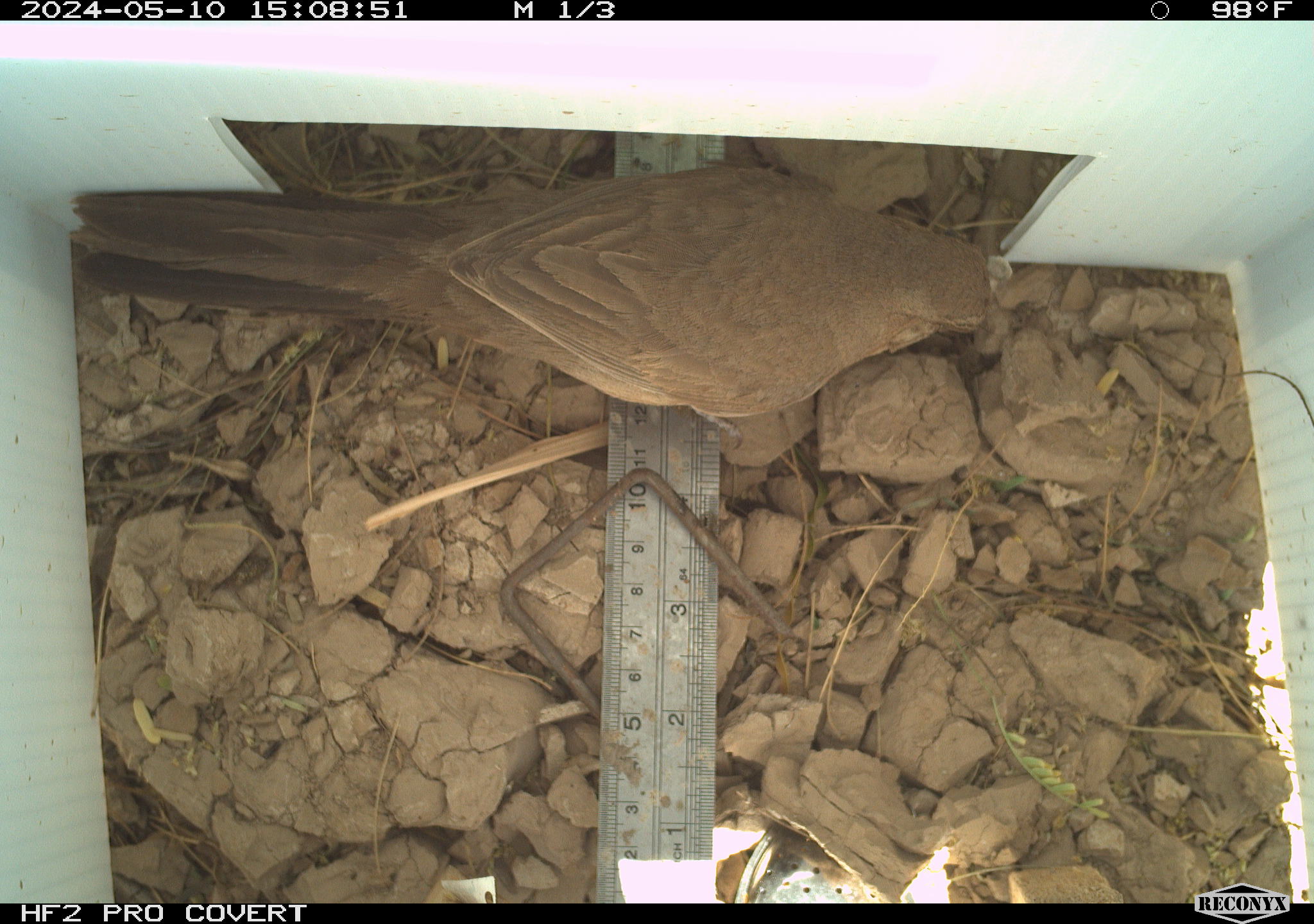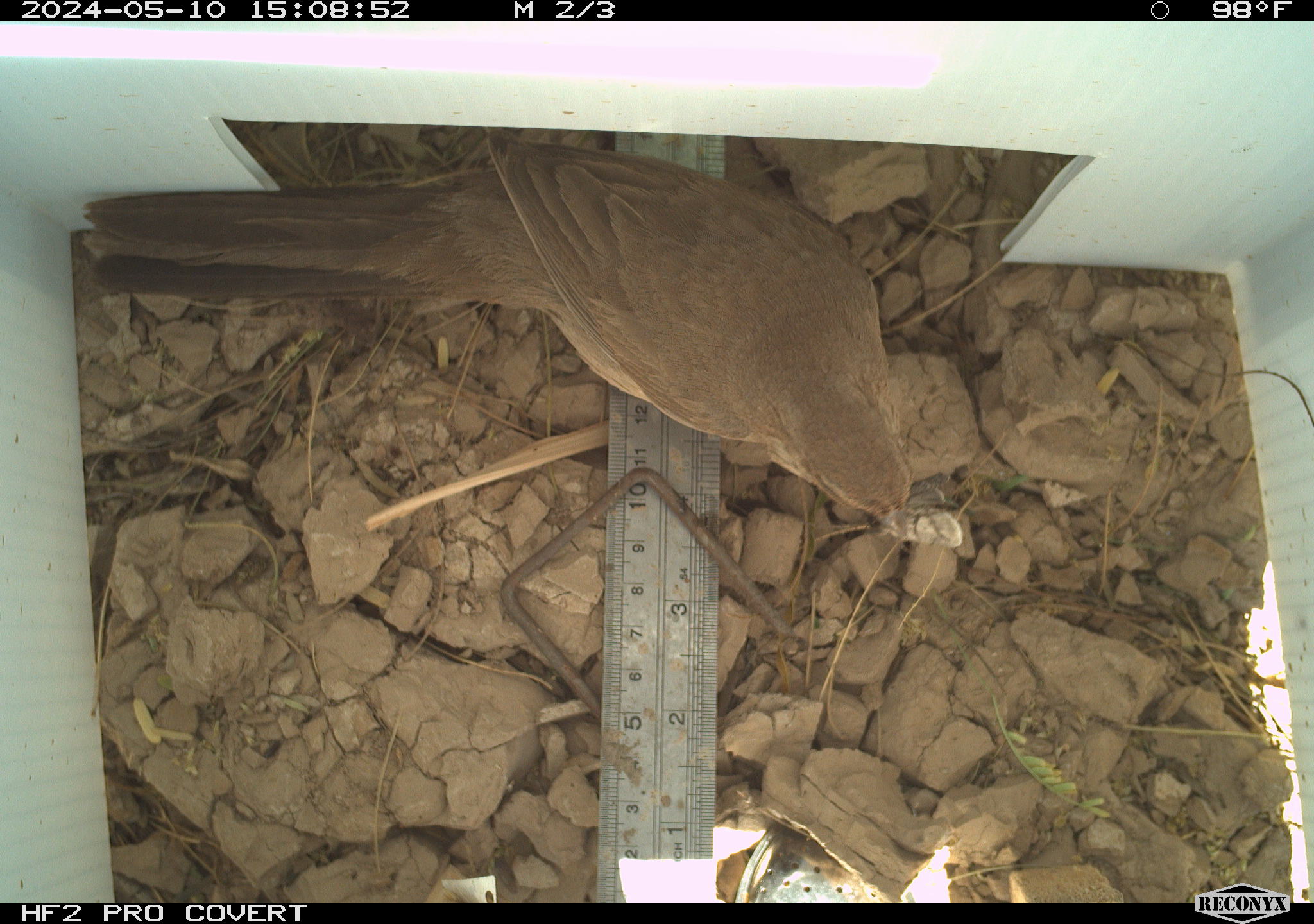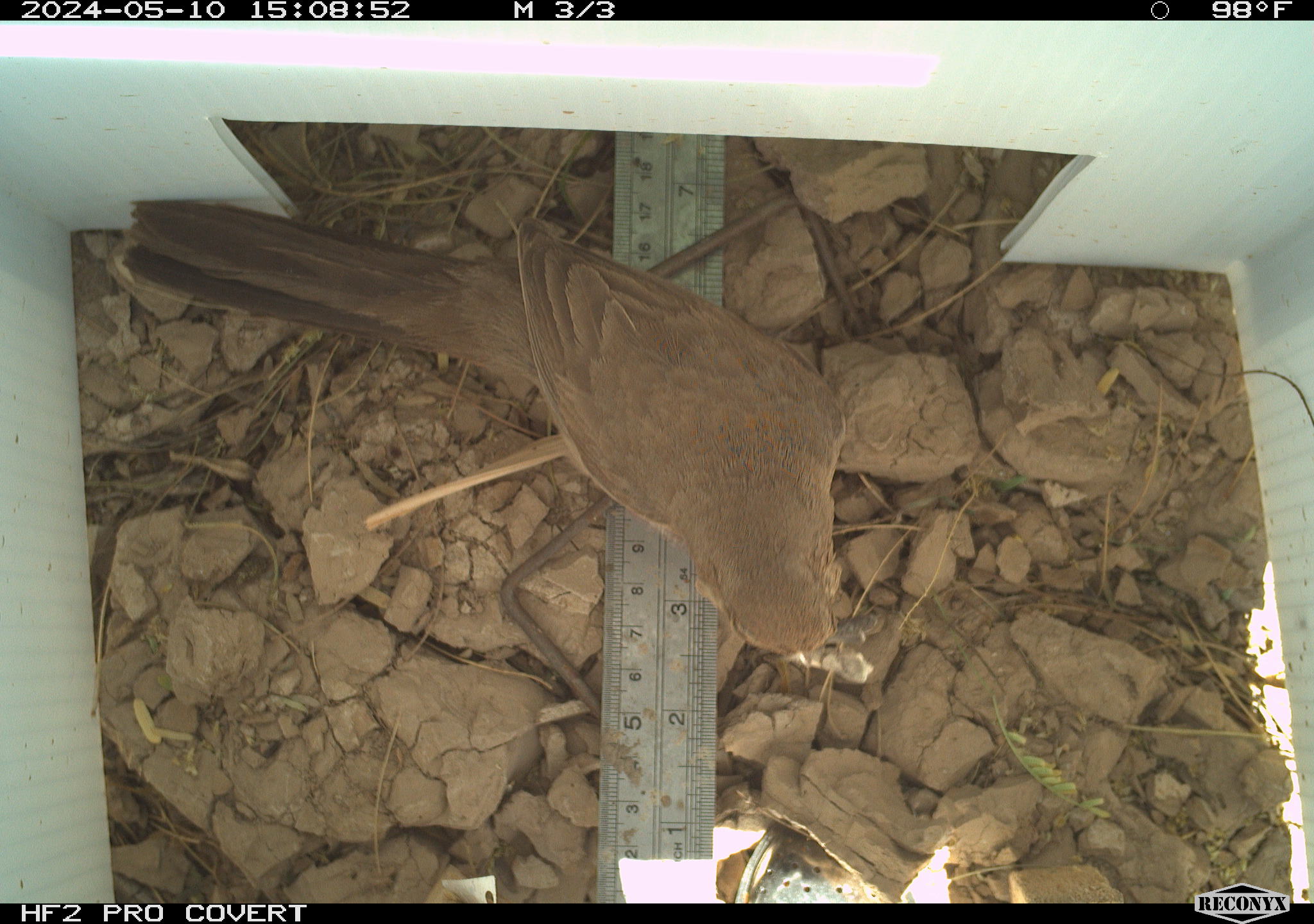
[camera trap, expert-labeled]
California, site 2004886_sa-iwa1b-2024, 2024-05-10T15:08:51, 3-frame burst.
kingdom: Animalia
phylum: Chordata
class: Aves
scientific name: Aves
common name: bird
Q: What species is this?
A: Bird (Aves).